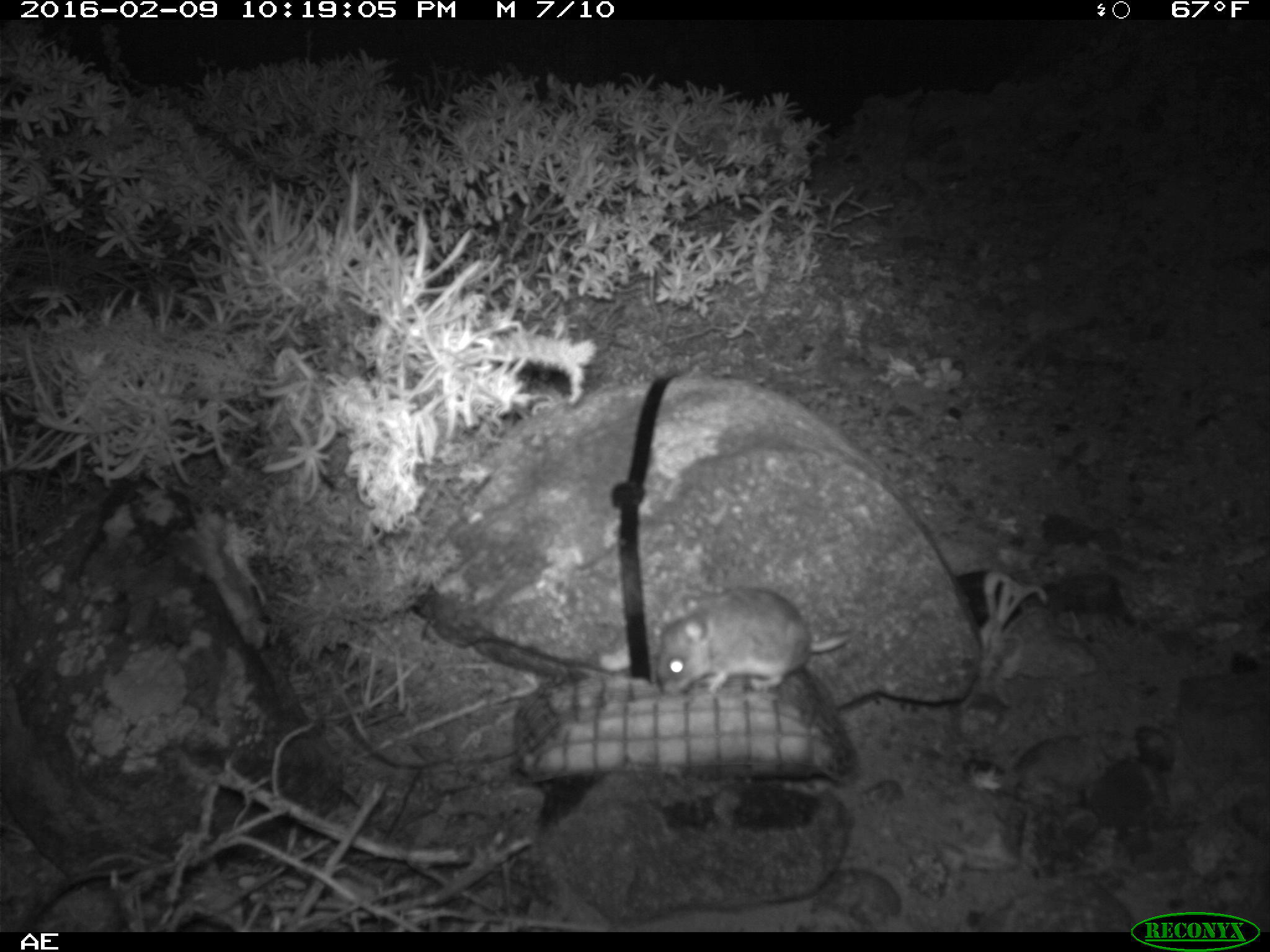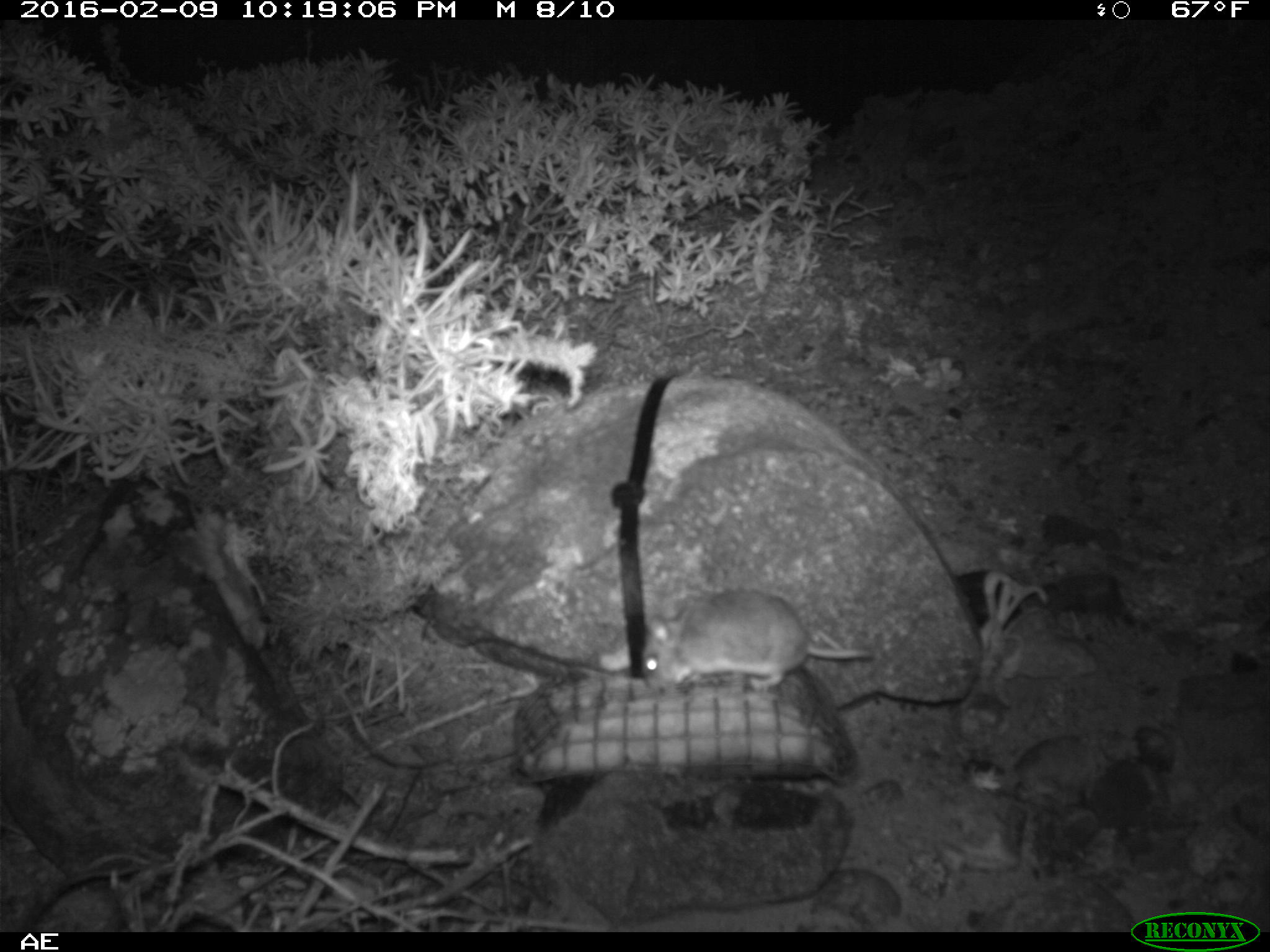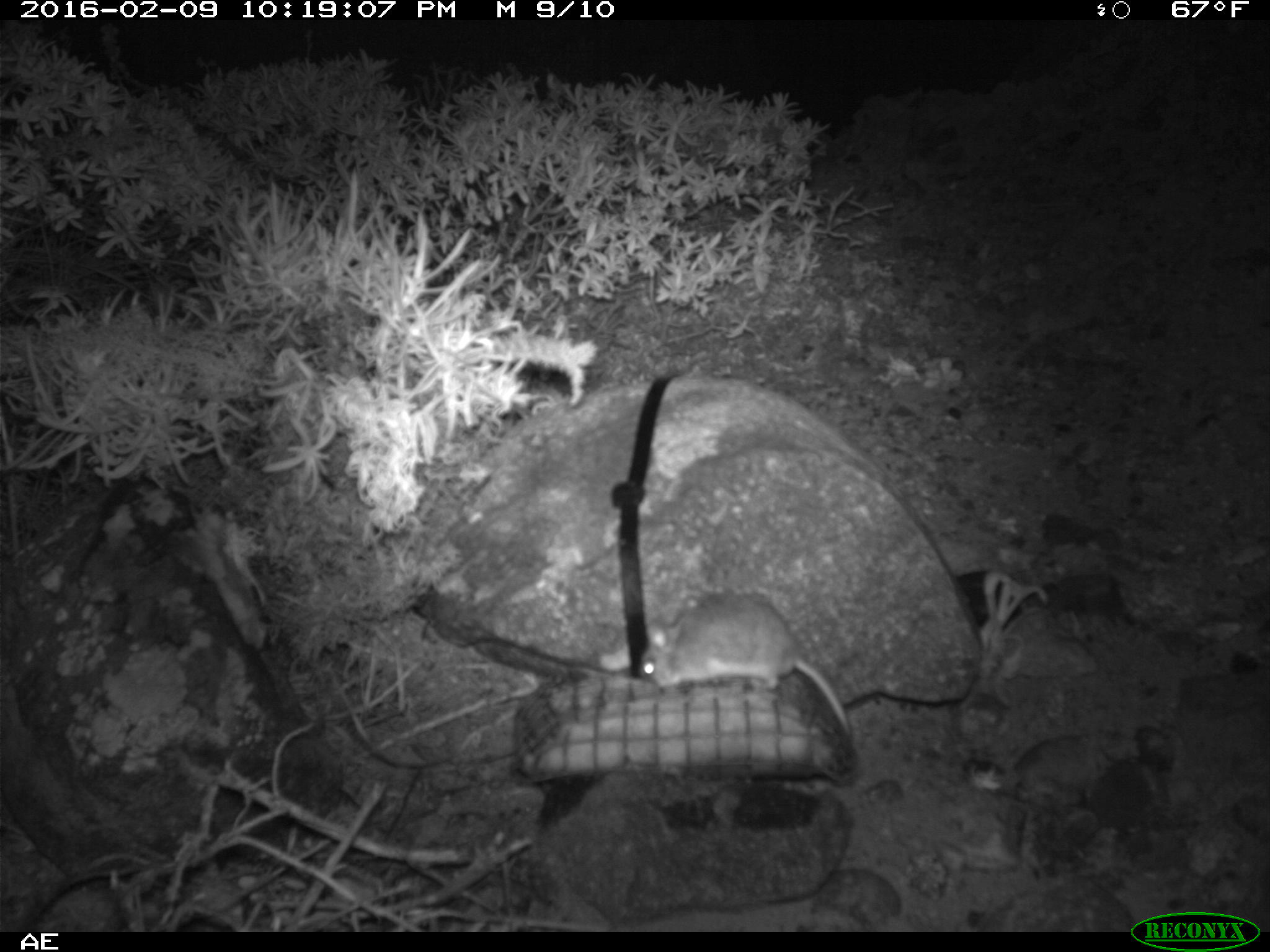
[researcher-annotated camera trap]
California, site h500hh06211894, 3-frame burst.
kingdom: Animalia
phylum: Chordata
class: Mammalia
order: Rodentia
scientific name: Rodentia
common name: rodent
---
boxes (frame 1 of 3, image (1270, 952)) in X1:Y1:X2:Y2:
rodent: 659:588:850:699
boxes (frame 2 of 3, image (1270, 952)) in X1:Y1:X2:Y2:
rodent: 640:589:873:691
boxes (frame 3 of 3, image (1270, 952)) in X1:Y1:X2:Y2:
rodent: 637:594:854:740